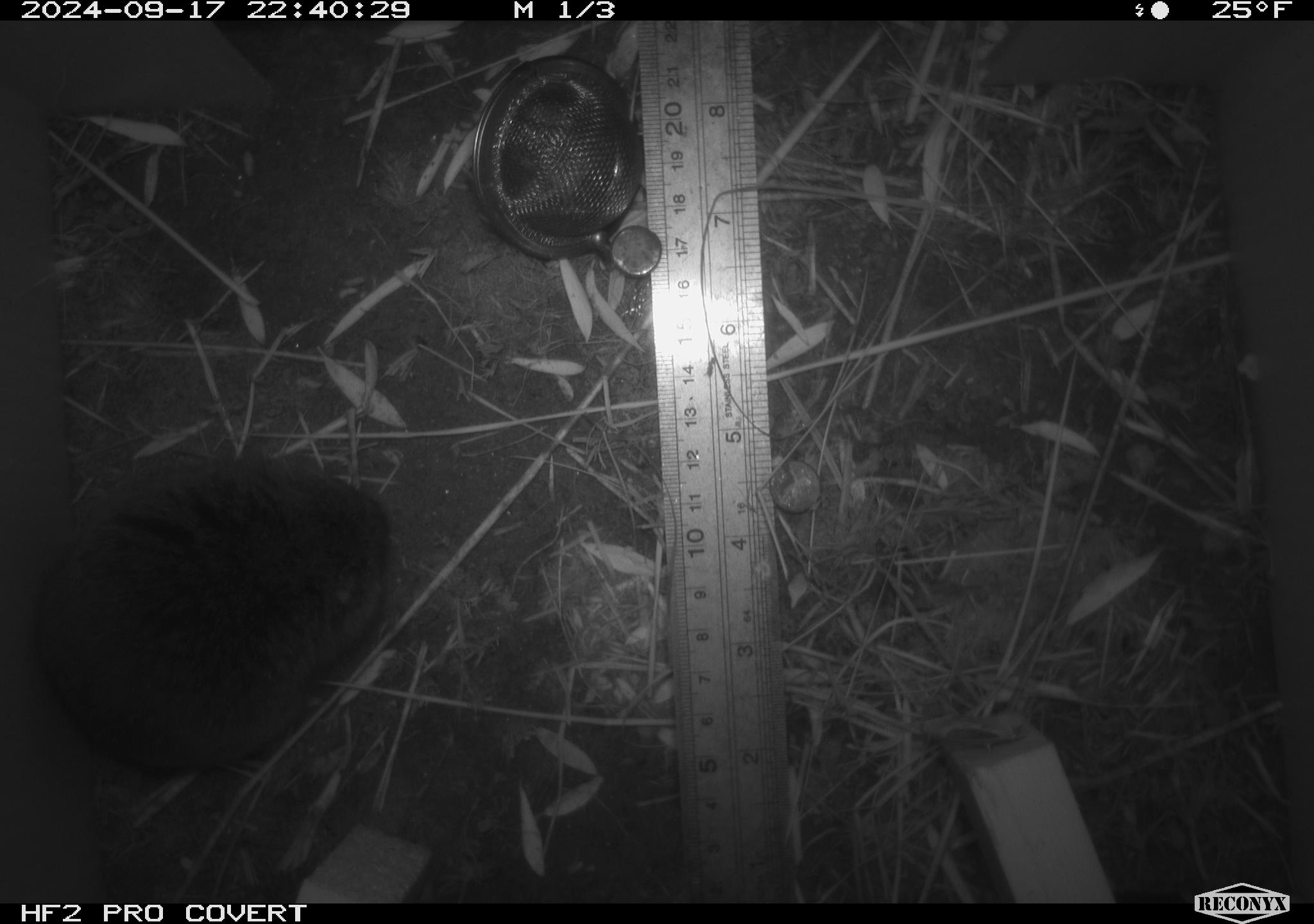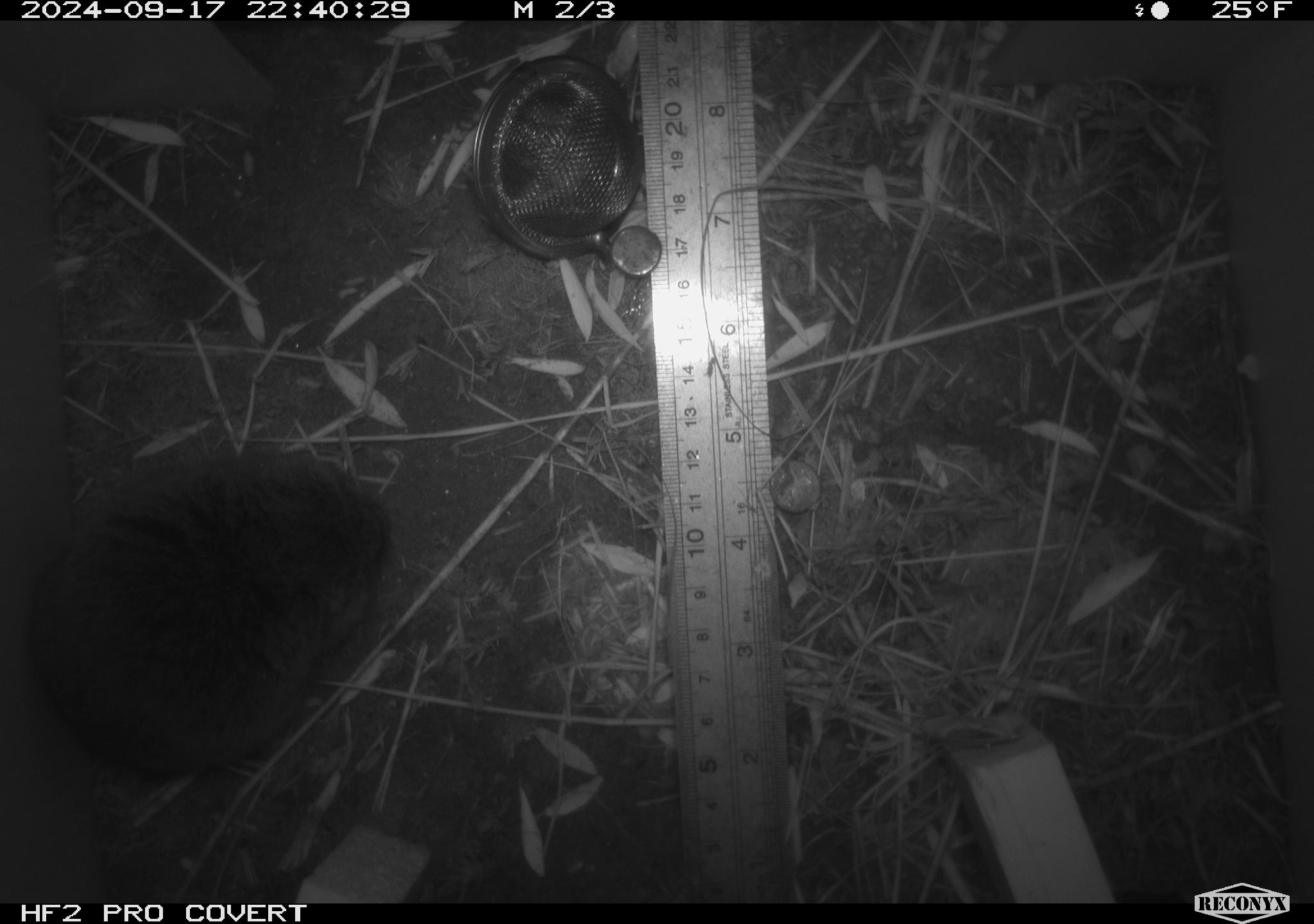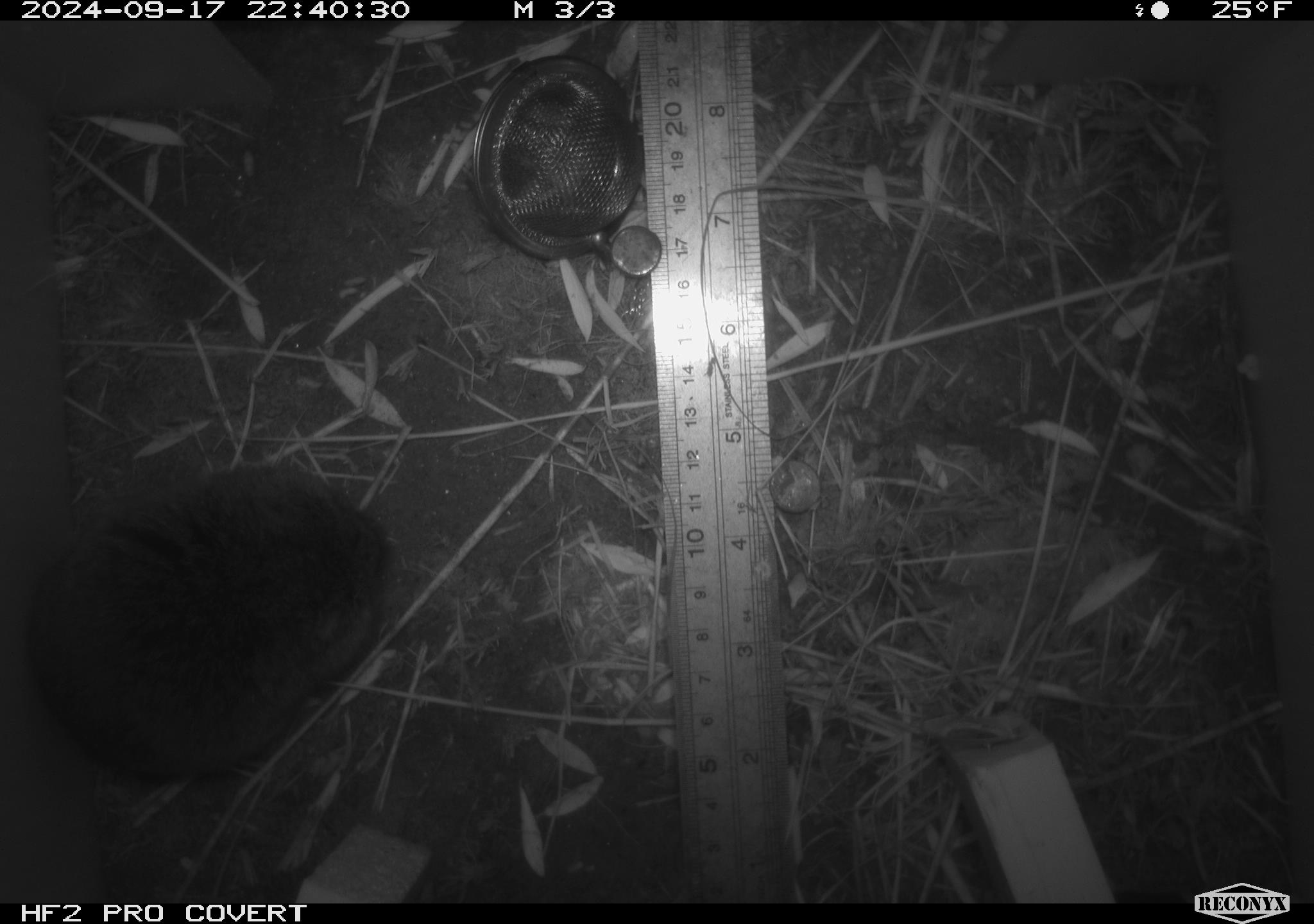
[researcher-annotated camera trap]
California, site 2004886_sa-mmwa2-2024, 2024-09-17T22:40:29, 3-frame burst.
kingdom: Animalia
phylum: Chordata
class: Mammalia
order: Rodentia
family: Cricetidae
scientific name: Arvicolinae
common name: voles, lemmings, and muskrats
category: arvicolinae subfamily